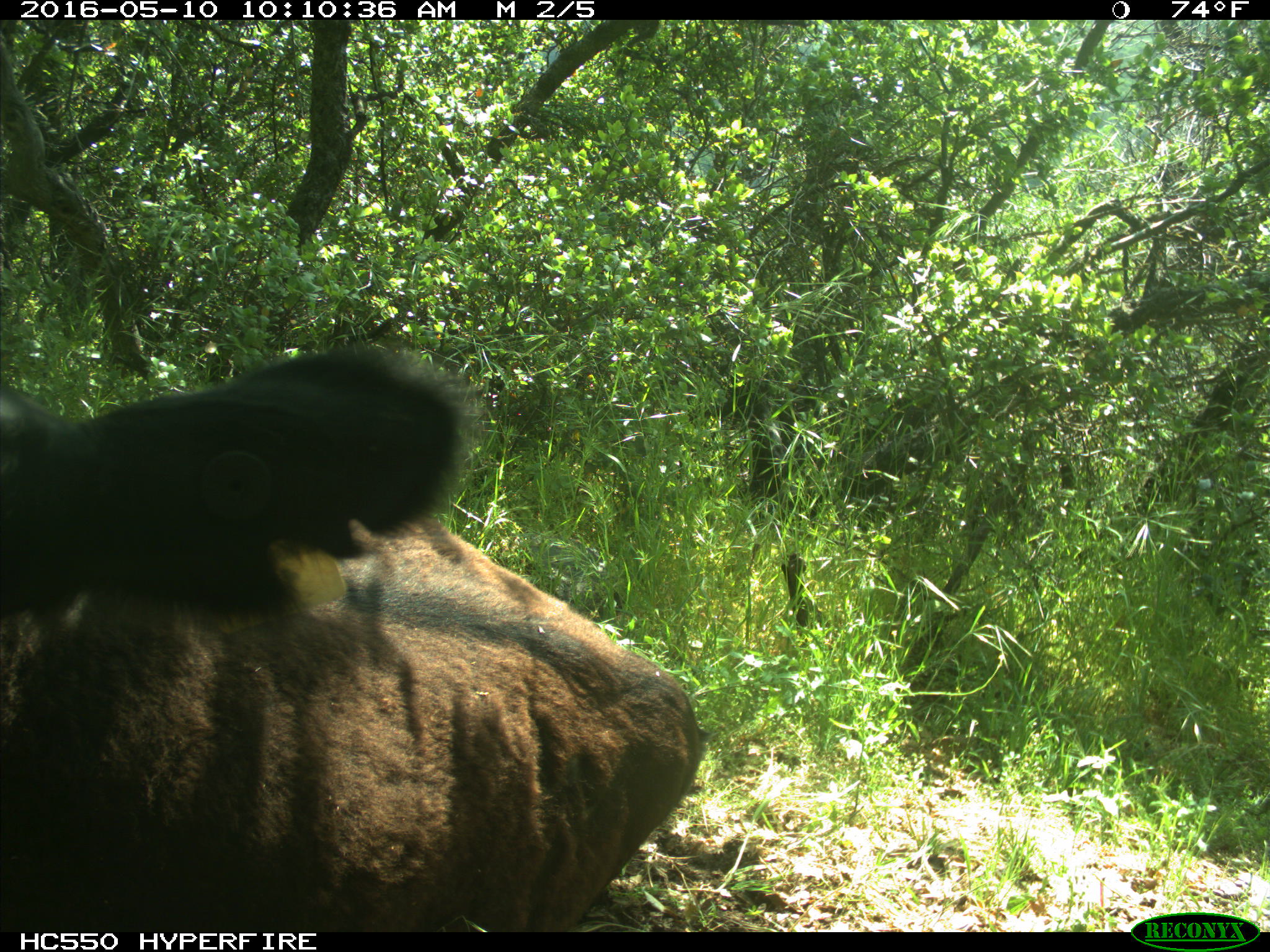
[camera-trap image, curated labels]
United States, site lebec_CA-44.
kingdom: Animalia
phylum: Chordata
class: Mammalia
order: Artiodactyla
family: Bovidae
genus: Bos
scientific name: Bos taurus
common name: domestic cow